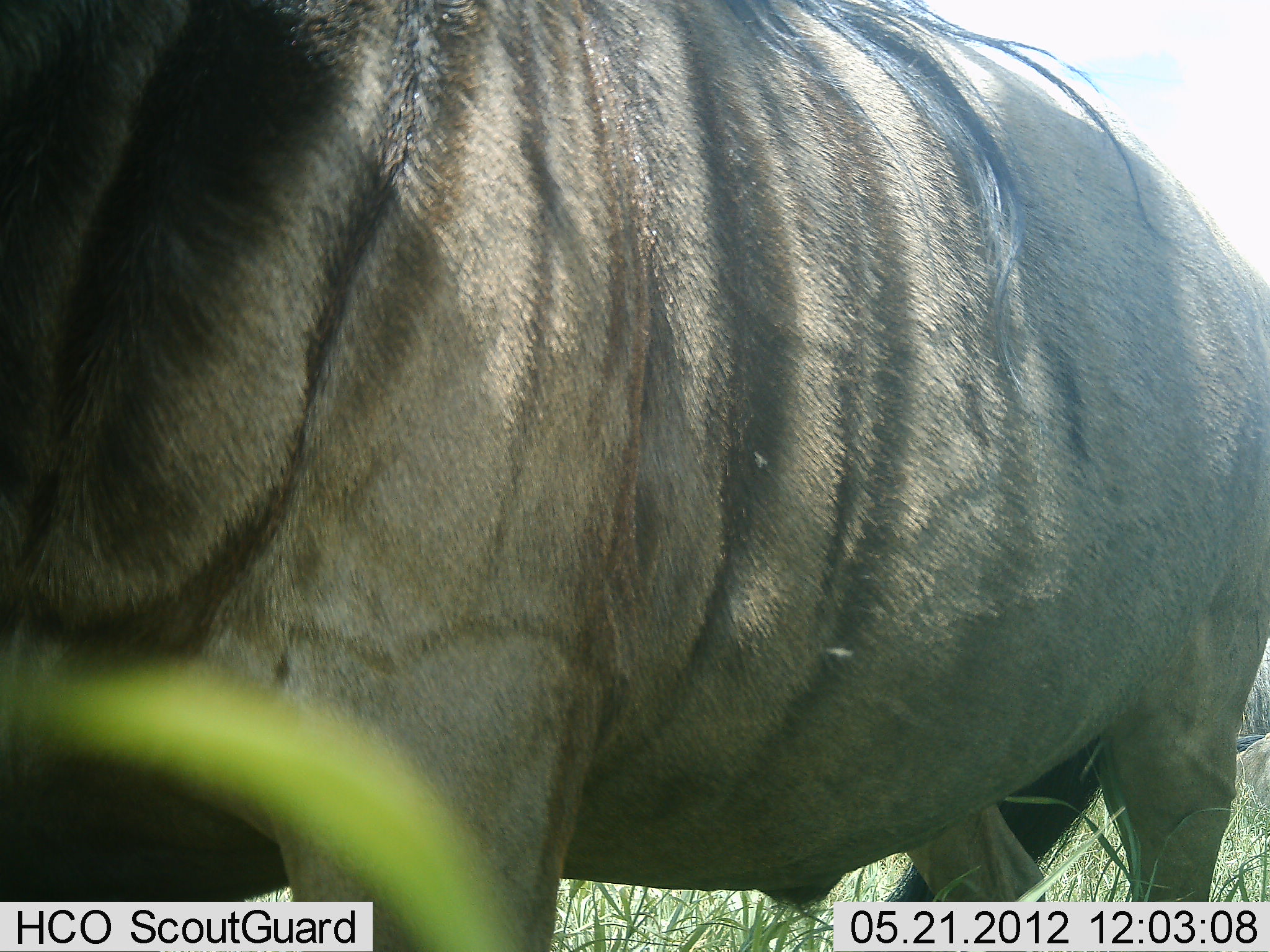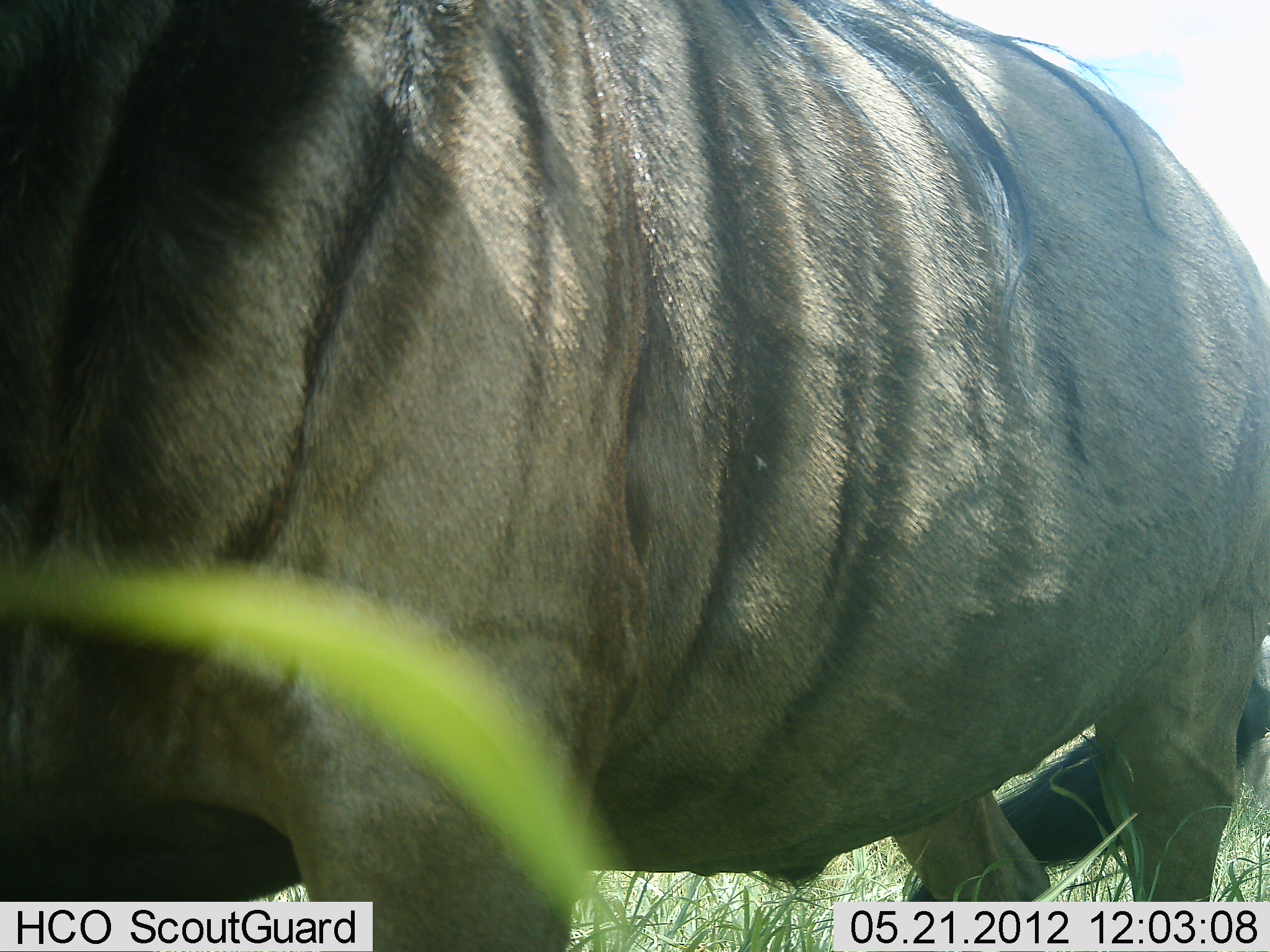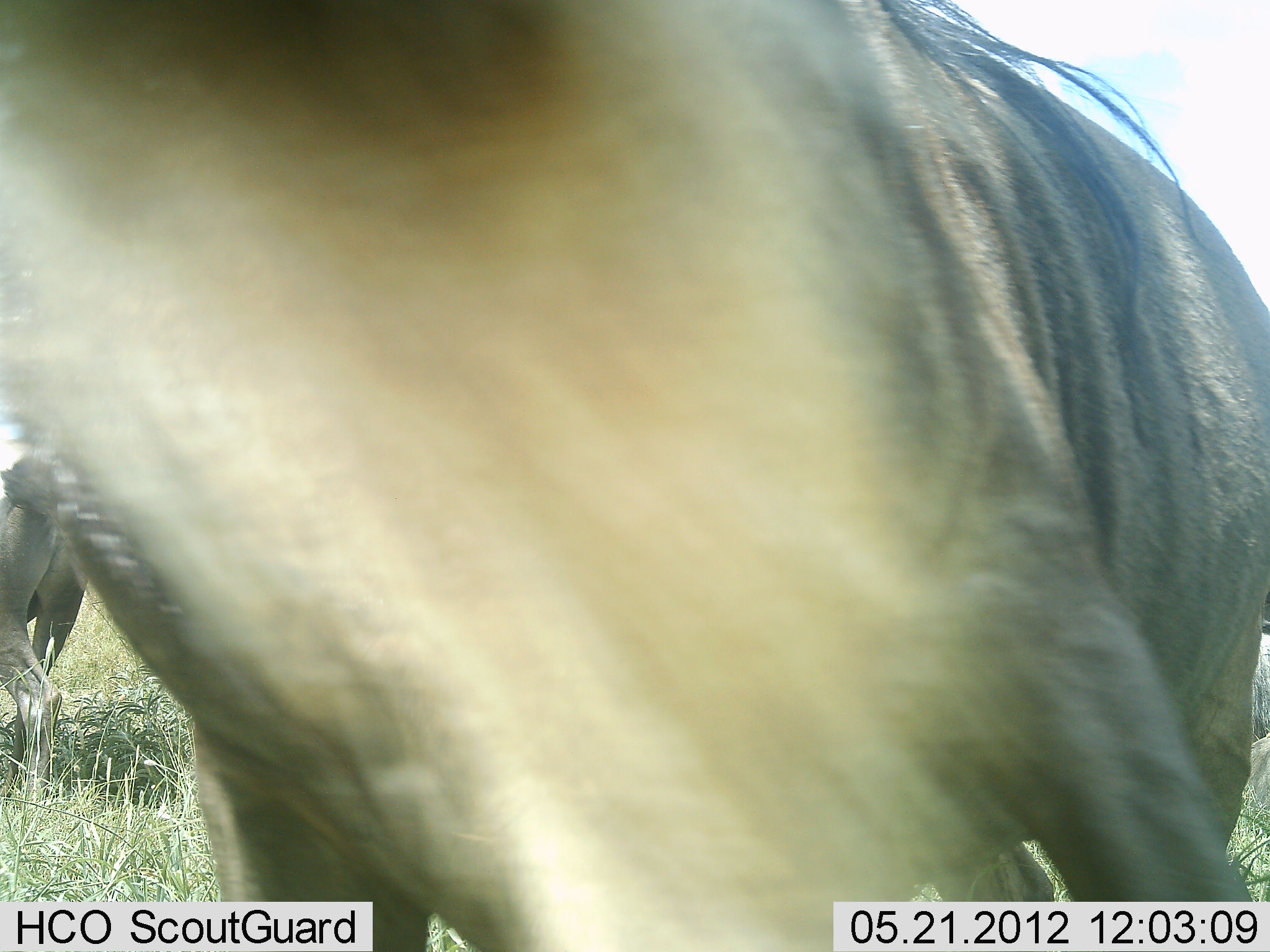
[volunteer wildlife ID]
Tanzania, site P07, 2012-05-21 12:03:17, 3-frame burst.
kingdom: Animalia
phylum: Chordata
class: Mammalia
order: Artiodactyla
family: Bovidae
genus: Connochaetes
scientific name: Connochaetes taurinus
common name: blue wildebeest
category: wildebeest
Wildebeest (blue wildebeest) (Connochaetes taurinus), count 2. Behavior (volunteer vote fractions): standing 93%, resting 20%, moving 7%, interacting 0%. Young present (vote fraction): 0%. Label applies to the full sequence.